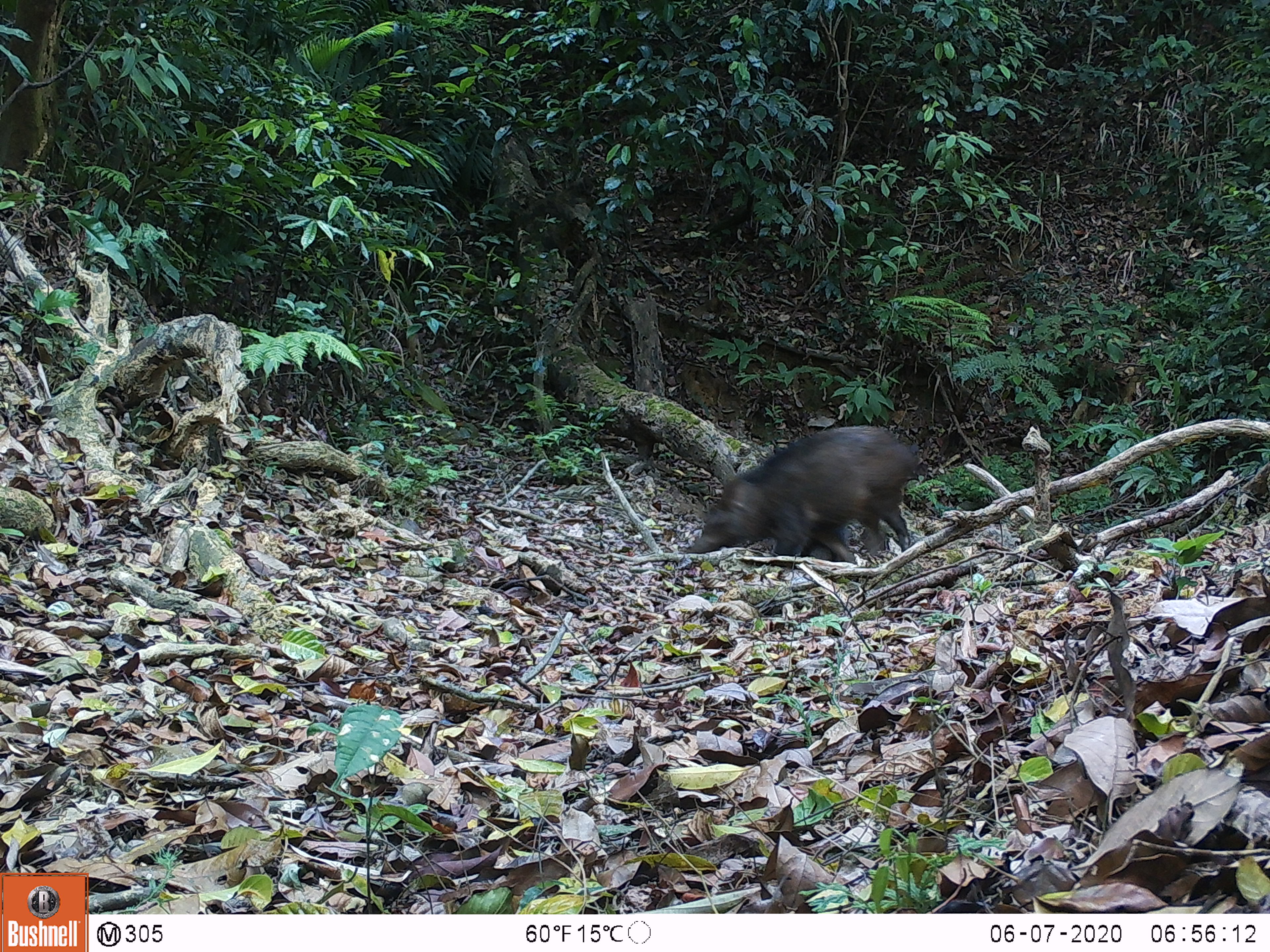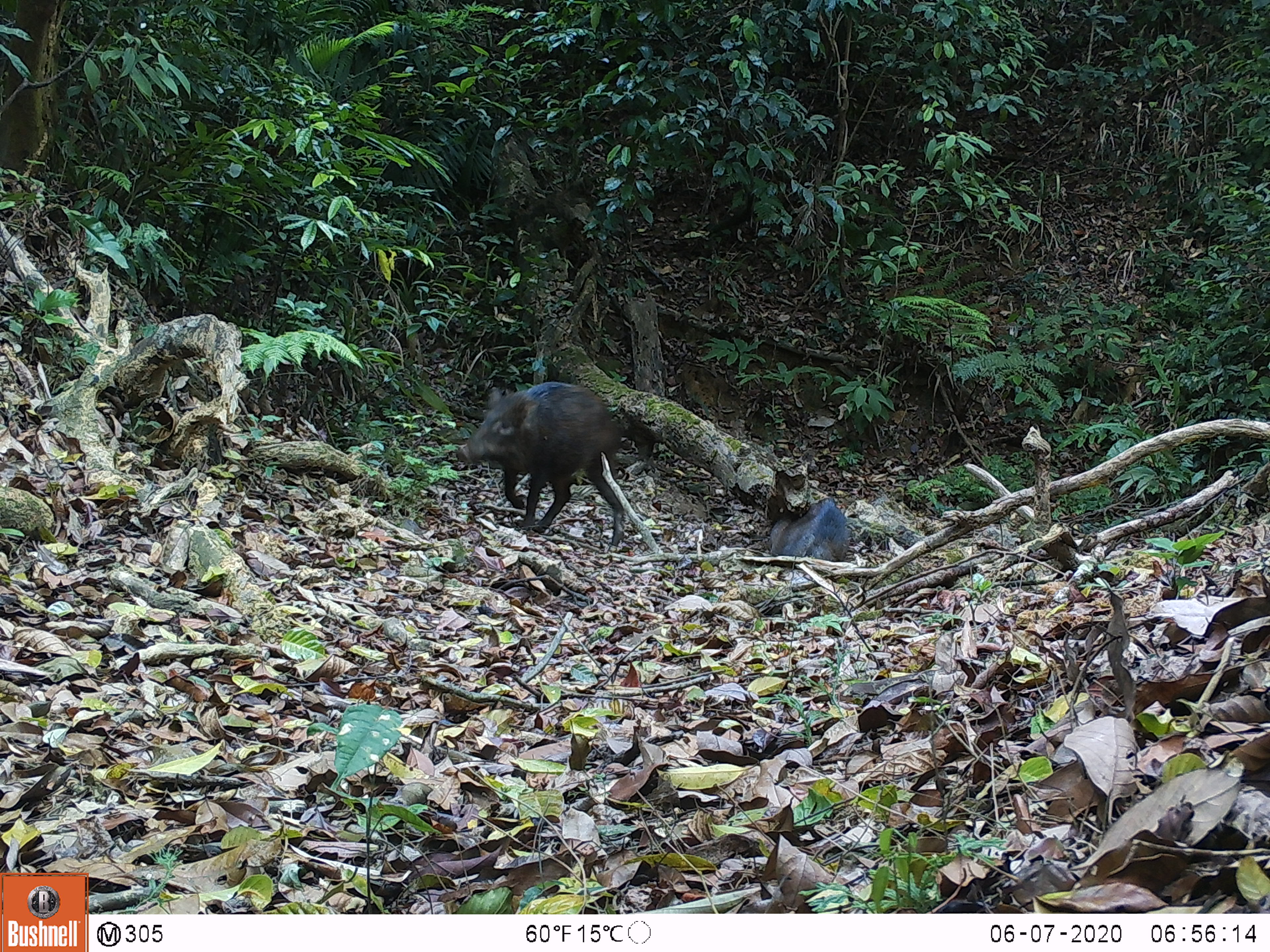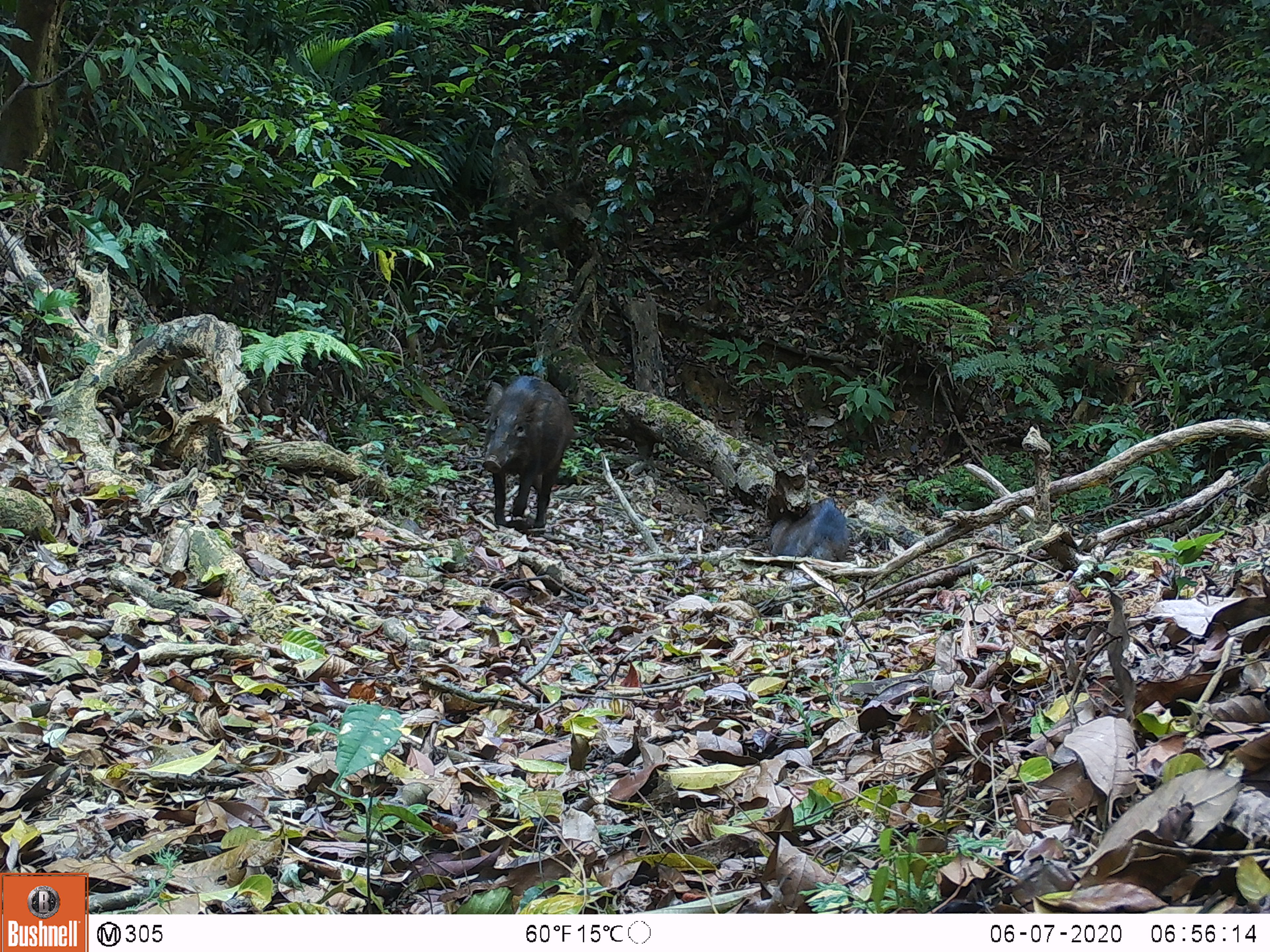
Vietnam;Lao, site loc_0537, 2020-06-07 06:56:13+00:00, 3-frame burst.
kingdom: Animalia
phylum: Chordata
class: Mammalia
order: Artiodactyla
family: Suidae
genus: Sus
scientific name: Sus scrofa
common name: eurasian wild pig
Eurasian wild pig (Sus scrofa). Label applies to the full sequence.